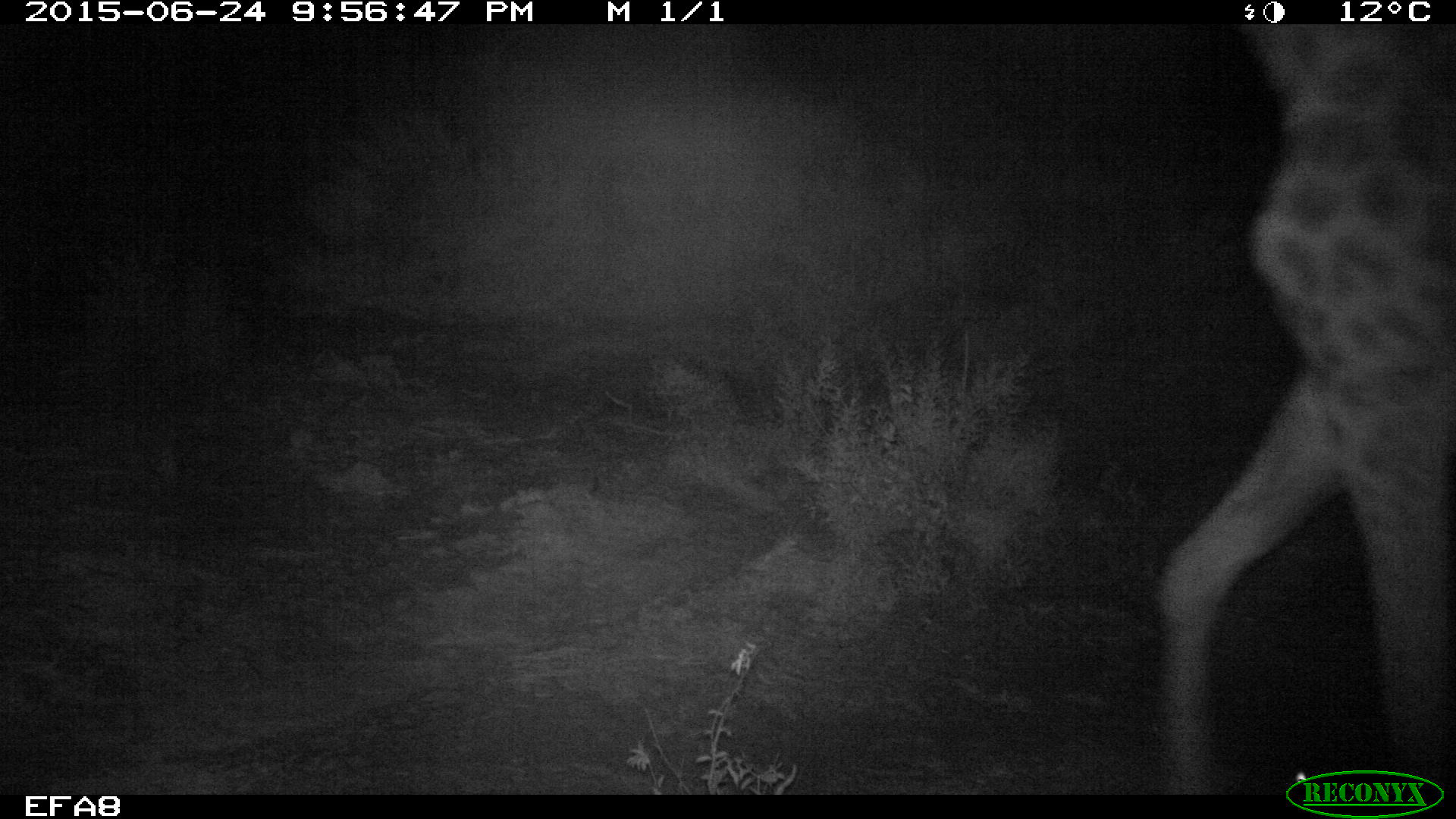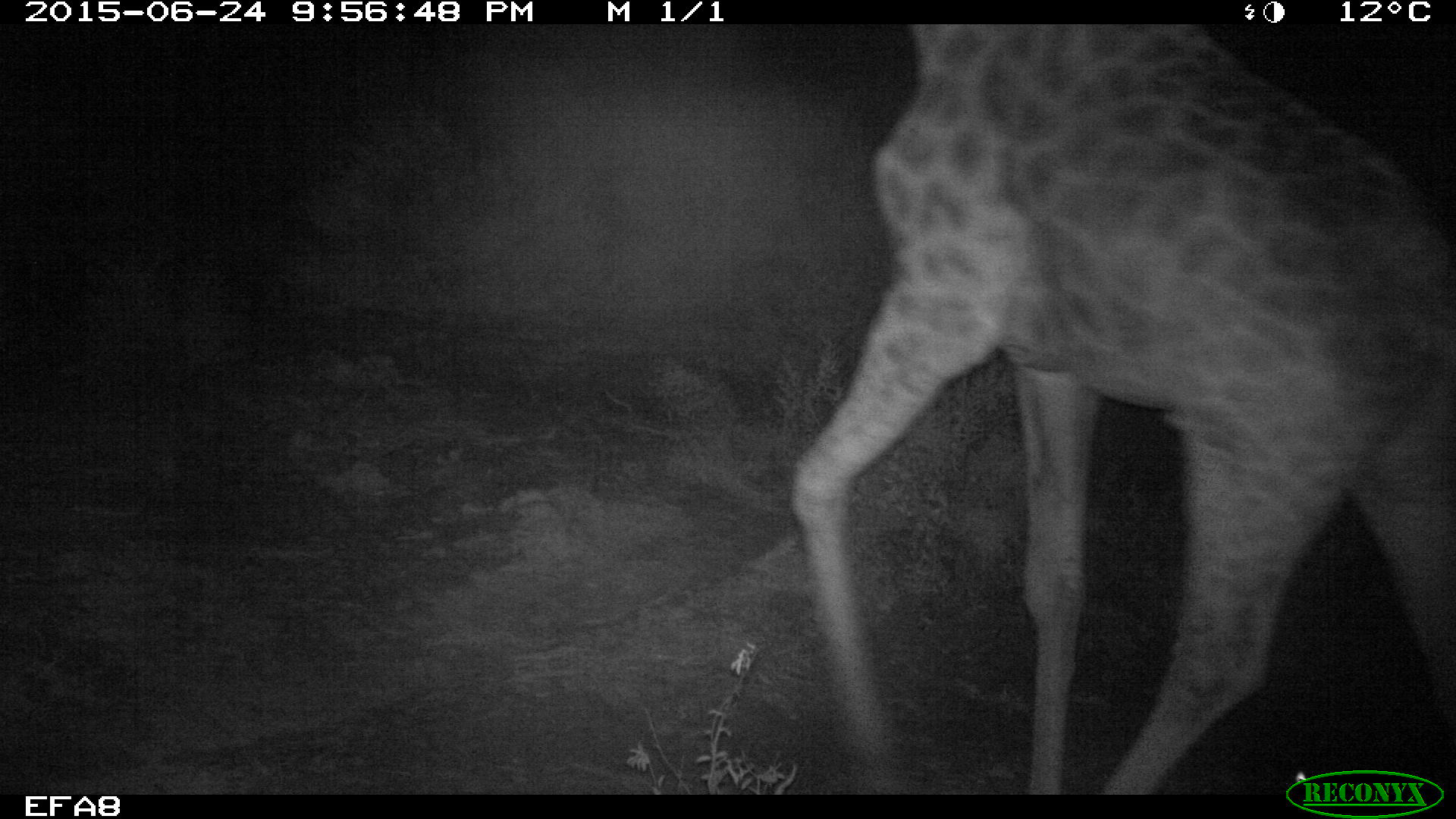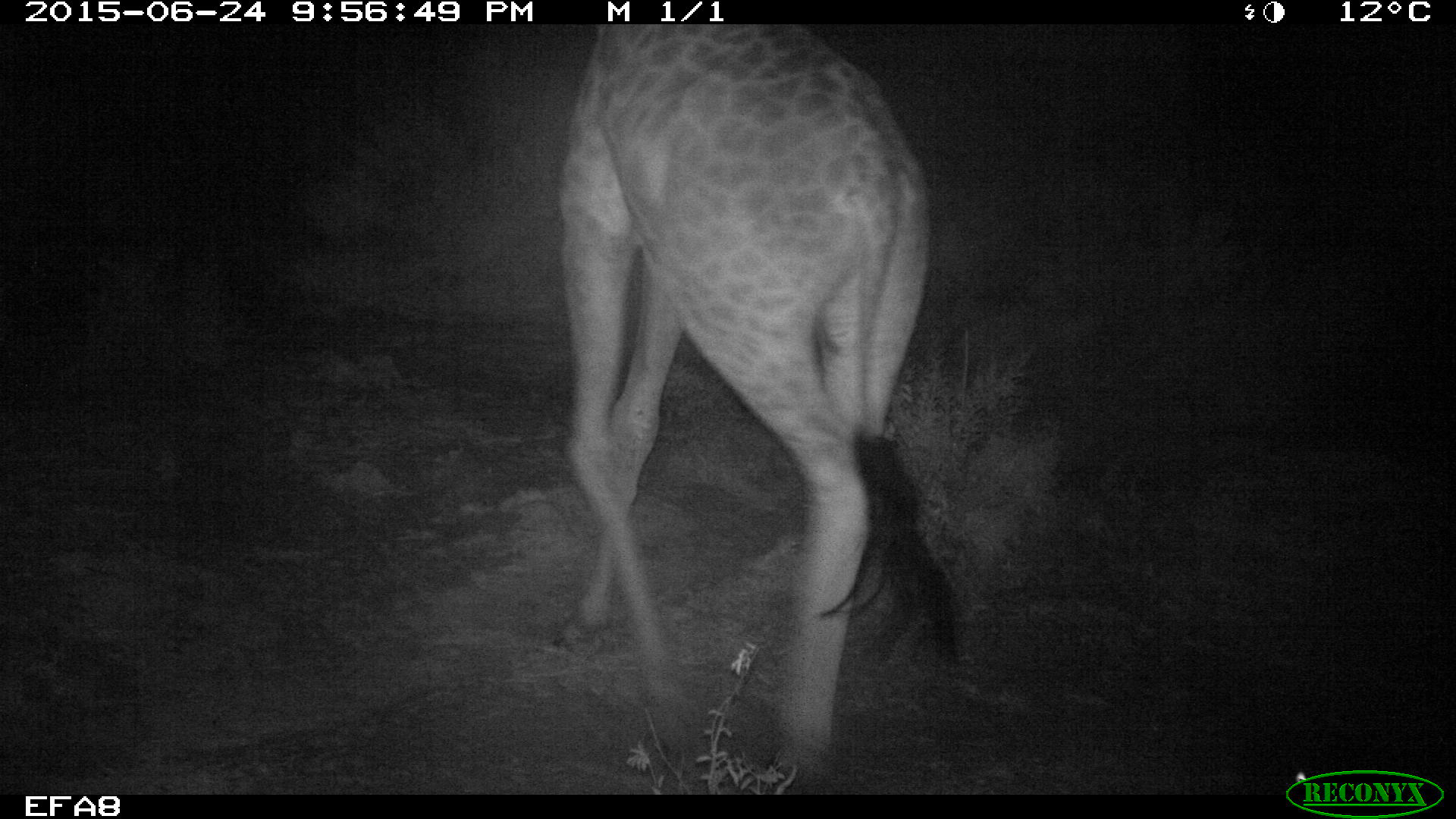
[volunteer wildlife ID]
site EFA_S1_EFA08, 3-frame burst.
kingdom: Animalia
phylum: Chordata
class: Mammalia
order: Artiodactyla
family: Giraffidae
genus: Giraffa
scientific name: Giraffa camelopardalis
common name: giraffe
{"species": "giraffe (Giraffa camelopardalis)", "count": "1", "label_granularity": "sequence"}